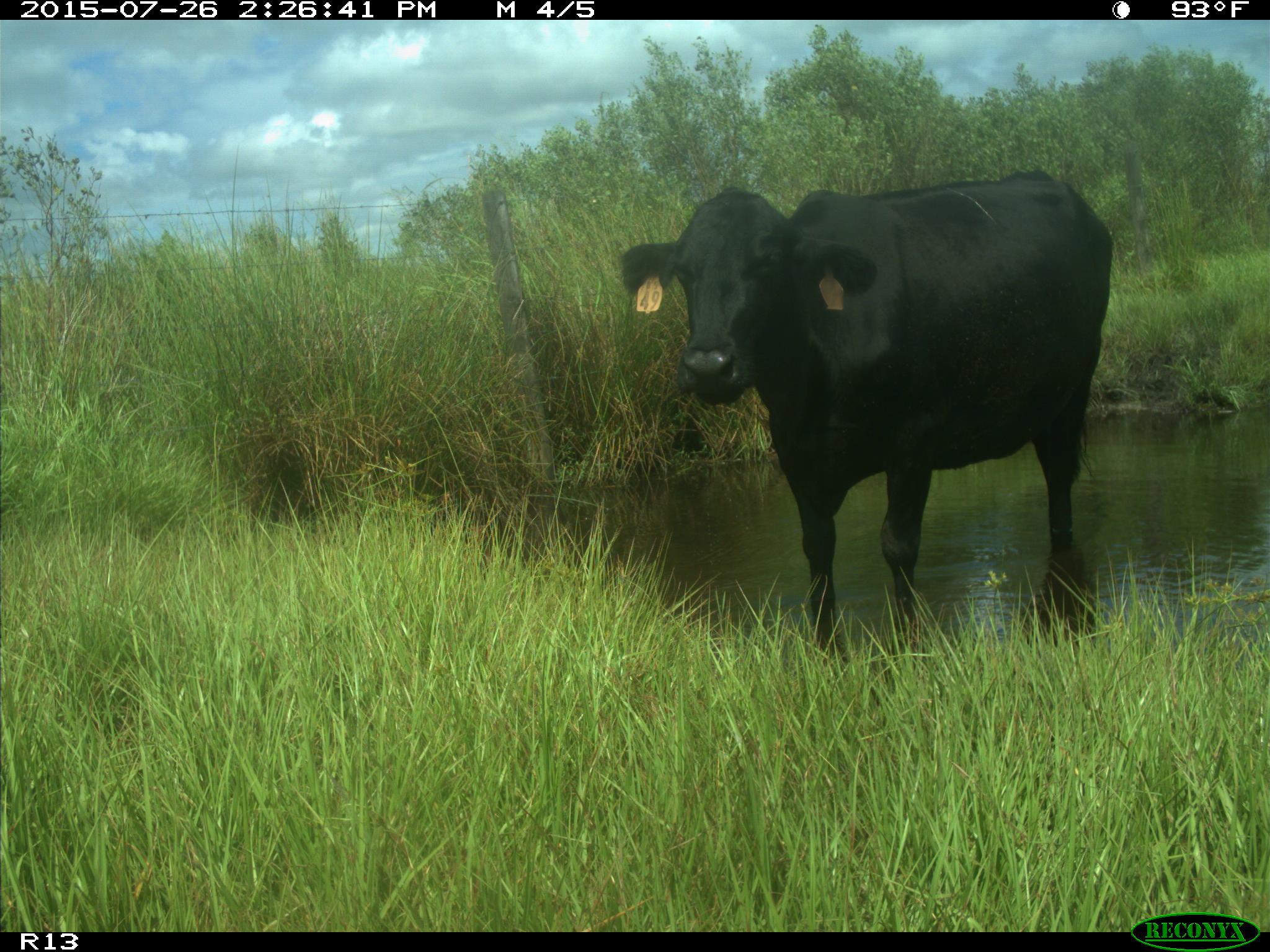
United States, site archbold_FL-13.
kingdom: Animalia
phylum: Chordata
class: Mammalia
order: Artiodactyla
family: Bovidae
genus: Bos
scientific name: Bos taurus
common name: domestic cow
Bos taurus (domestic cow).